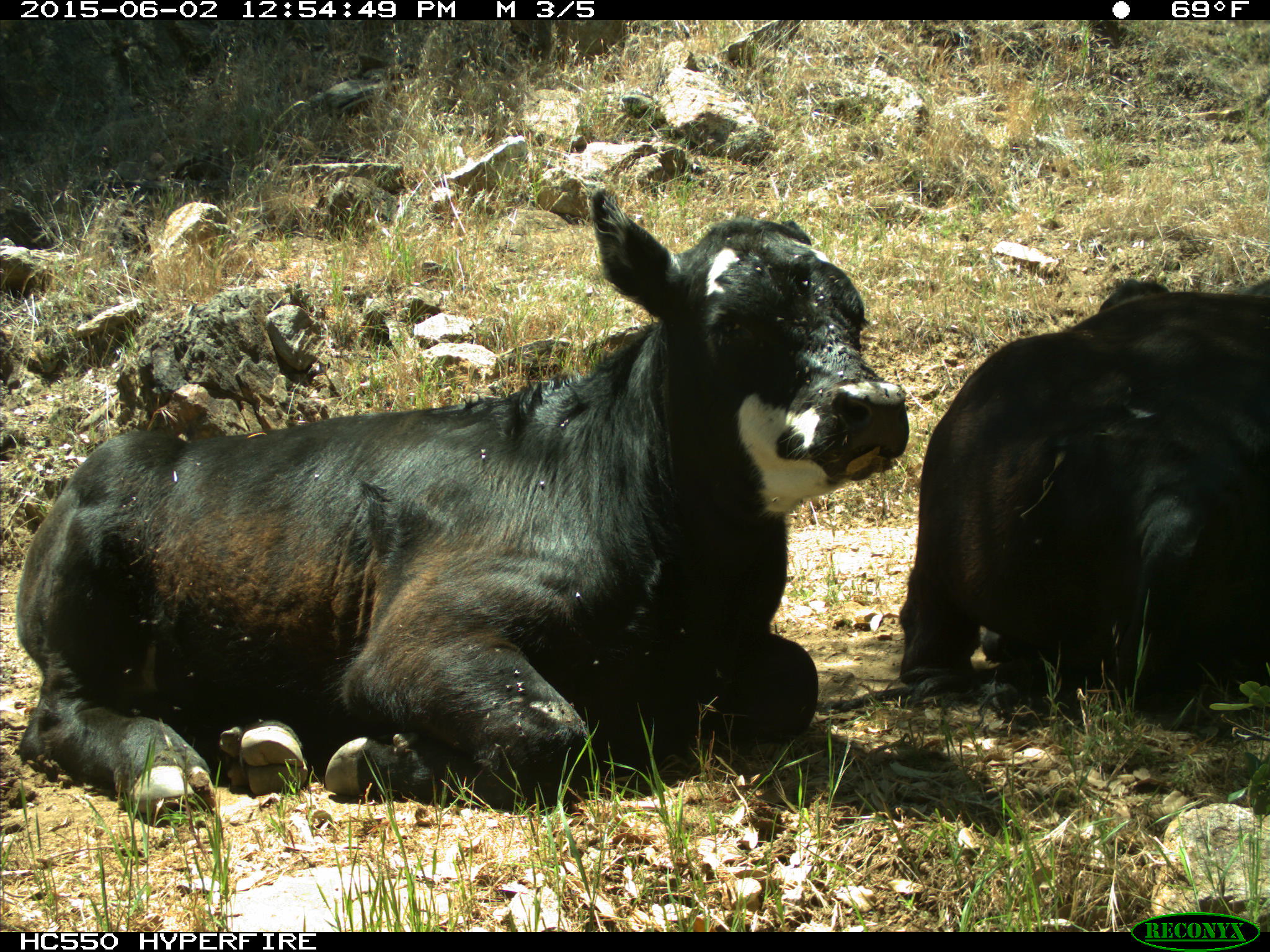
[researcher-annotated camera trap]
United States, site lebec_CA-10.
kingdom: Animalia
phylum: Chordata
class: Mammalia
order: Artiodactyla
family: Bovidae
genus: Bos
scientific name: Bos taurus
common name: domestic cow